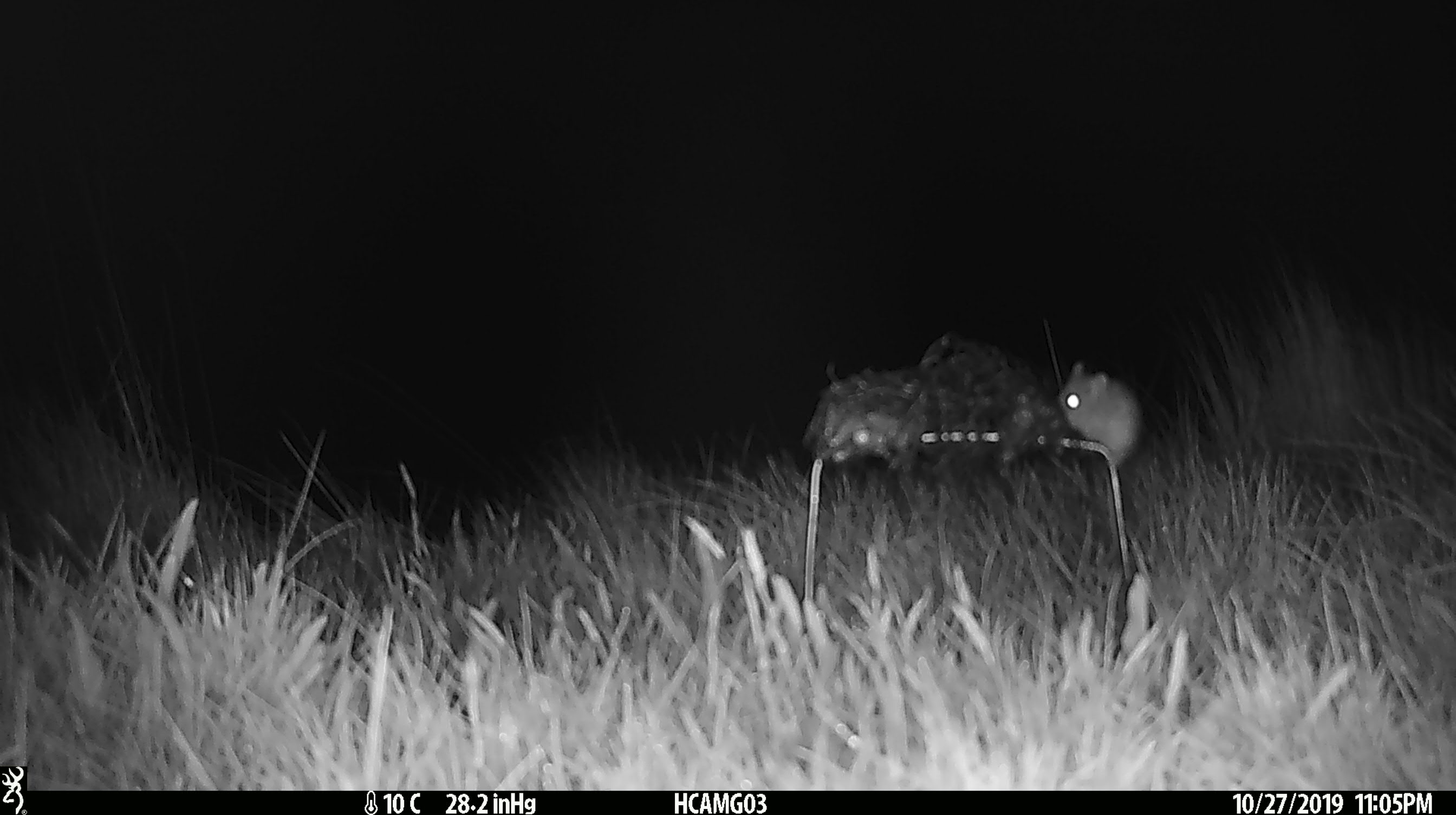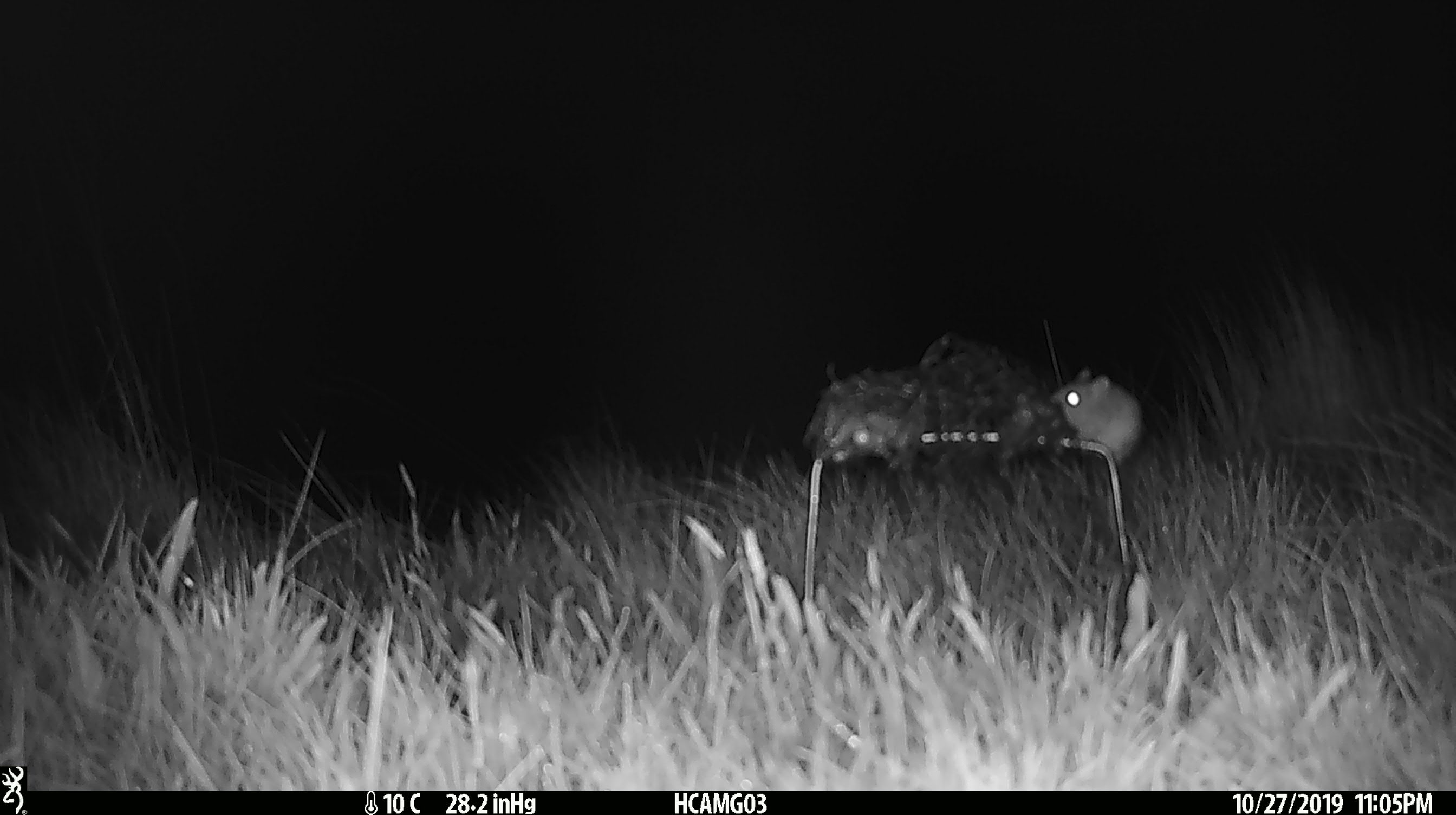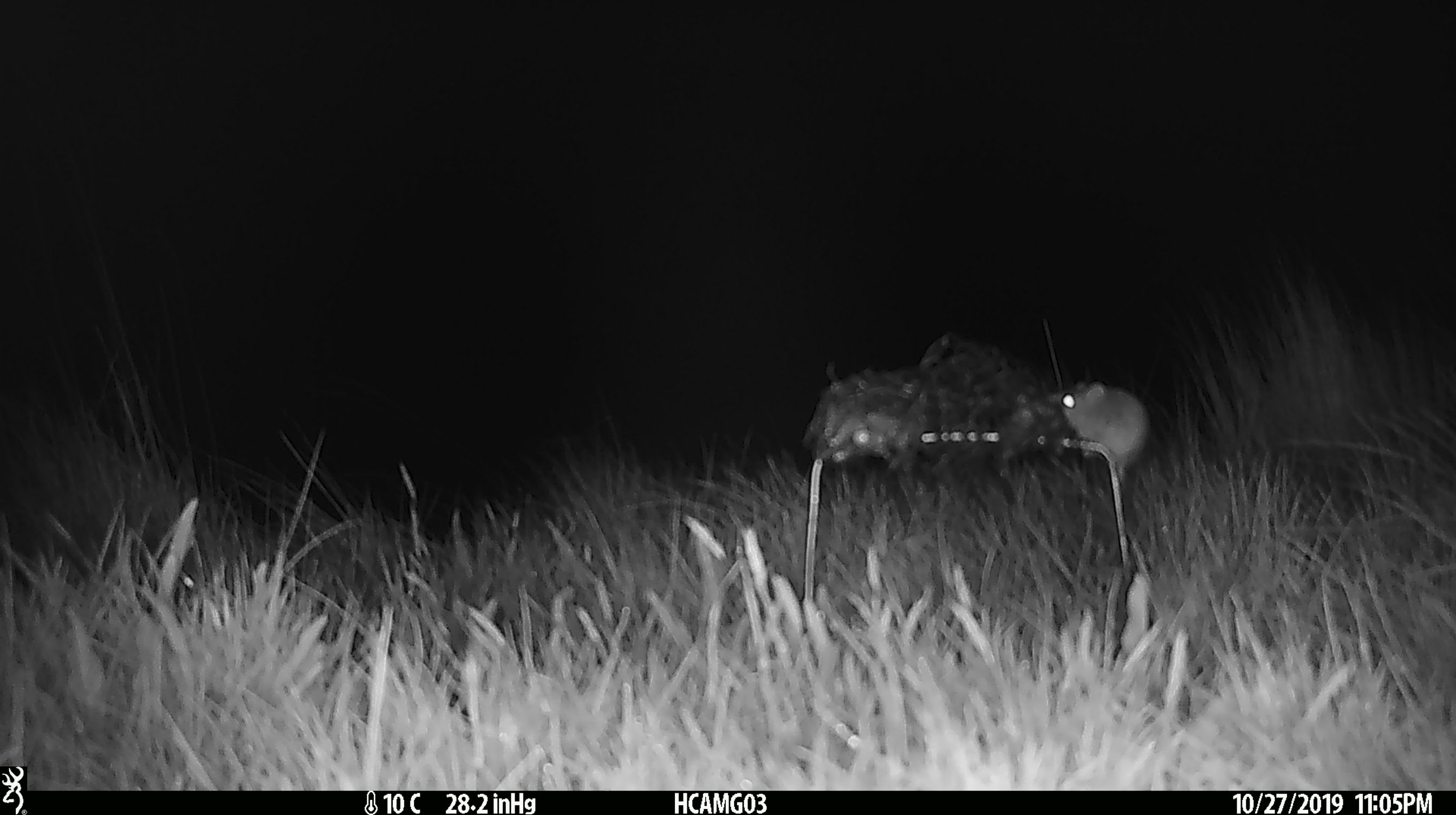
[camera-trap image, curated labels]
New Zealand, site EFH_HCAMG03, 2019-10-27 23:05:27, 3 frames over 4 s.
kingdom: Animalia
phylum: Chordata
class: Mammalia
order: Rodentia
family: Muridae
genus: Mus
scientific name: Mus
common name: mouse